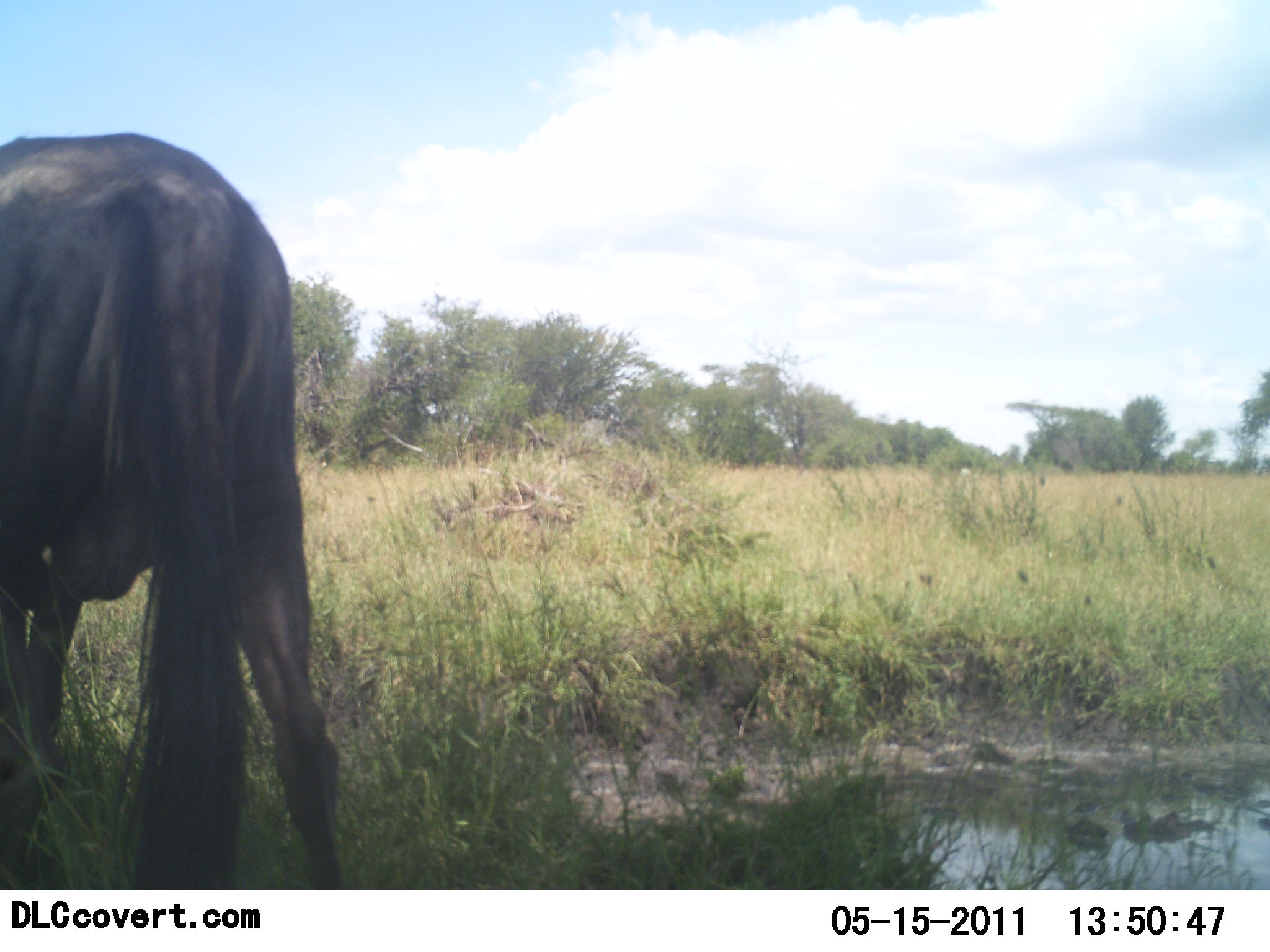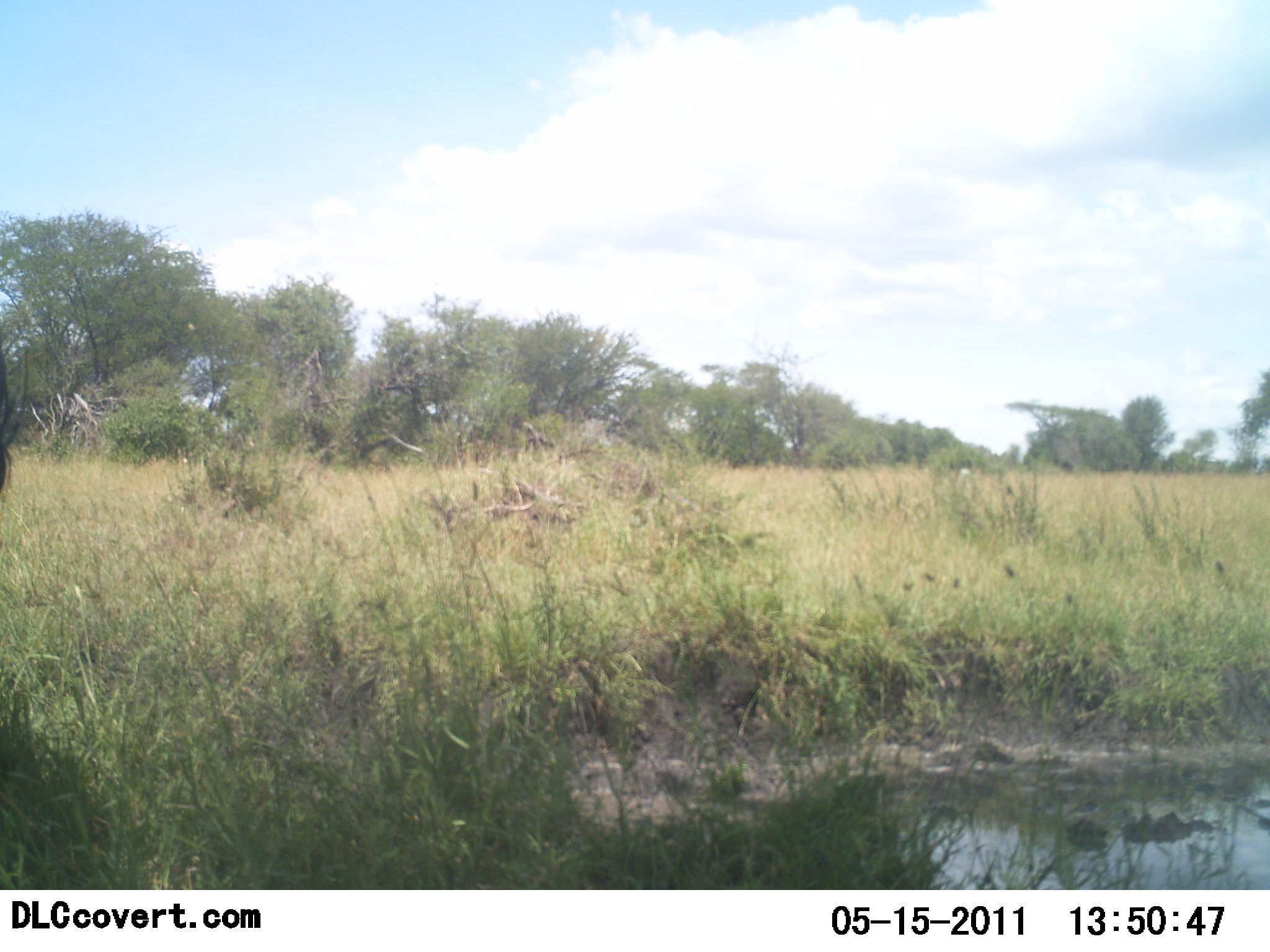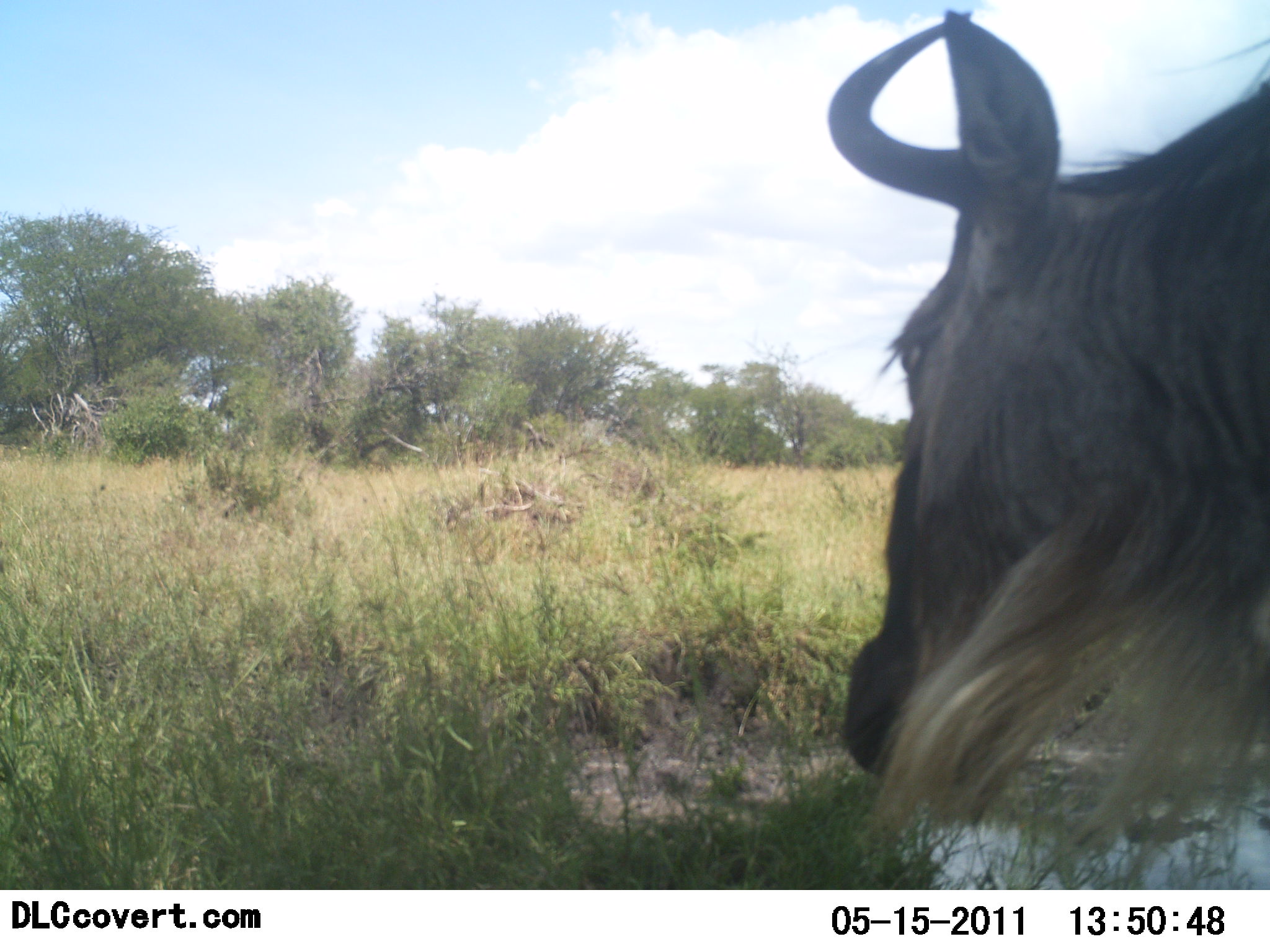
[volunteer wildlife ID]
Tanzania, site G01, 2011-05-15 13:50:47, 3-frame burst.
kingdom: Animalia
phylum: Chordata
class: Mammalia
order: Artiodactyla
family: Bovidae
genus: Connochaetes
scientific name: Connochaetes taurinus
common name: blue wildebeest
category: wildebeest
Wildebeest (blue wildebeest) (Connochaetes taurinus), count 1. Behavior (volunteer vote fractions): standing 20%, resting 0%, moving 80%, interacting 0%. Young present (vote fraction): 0%. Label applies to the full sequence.